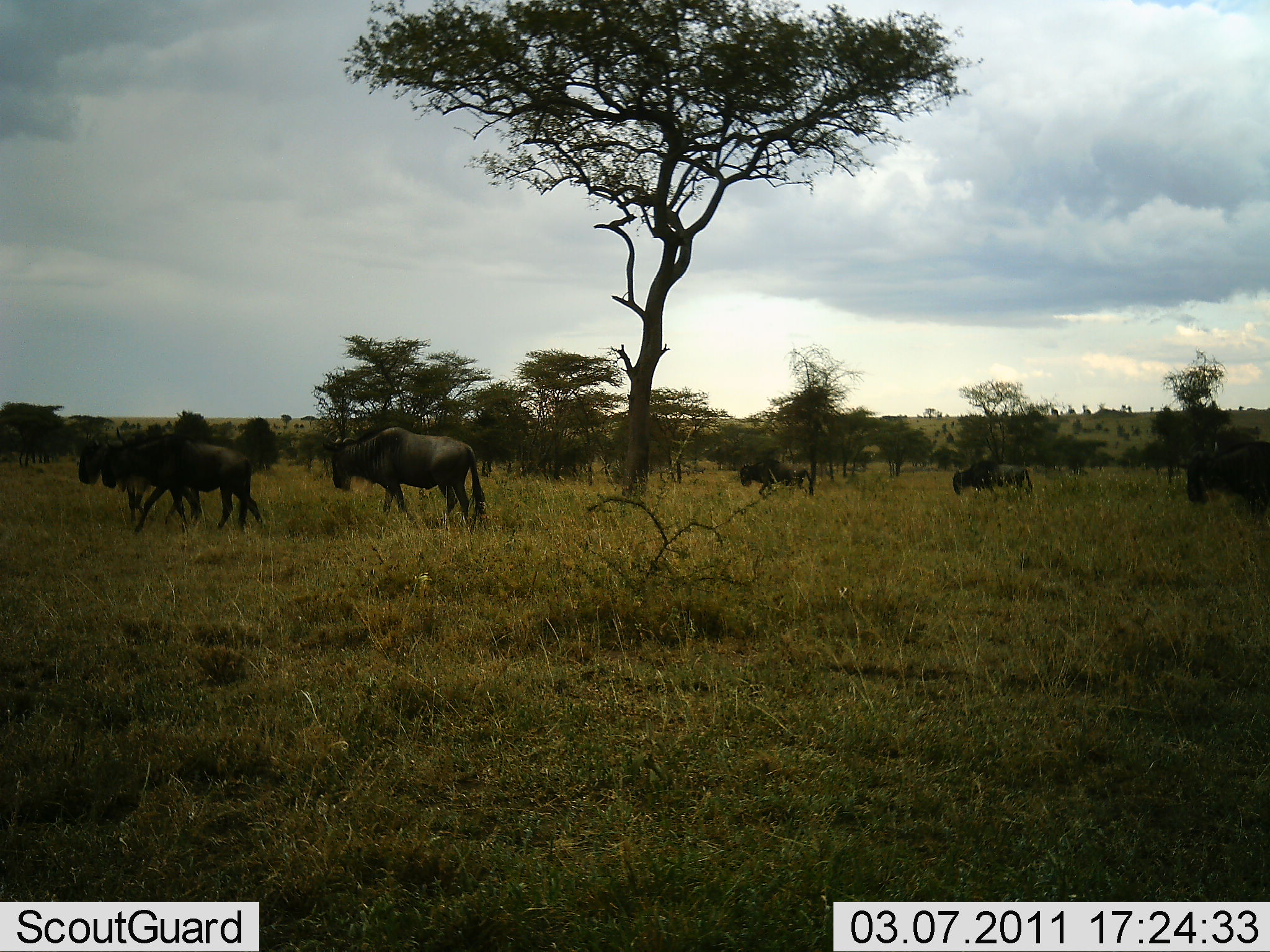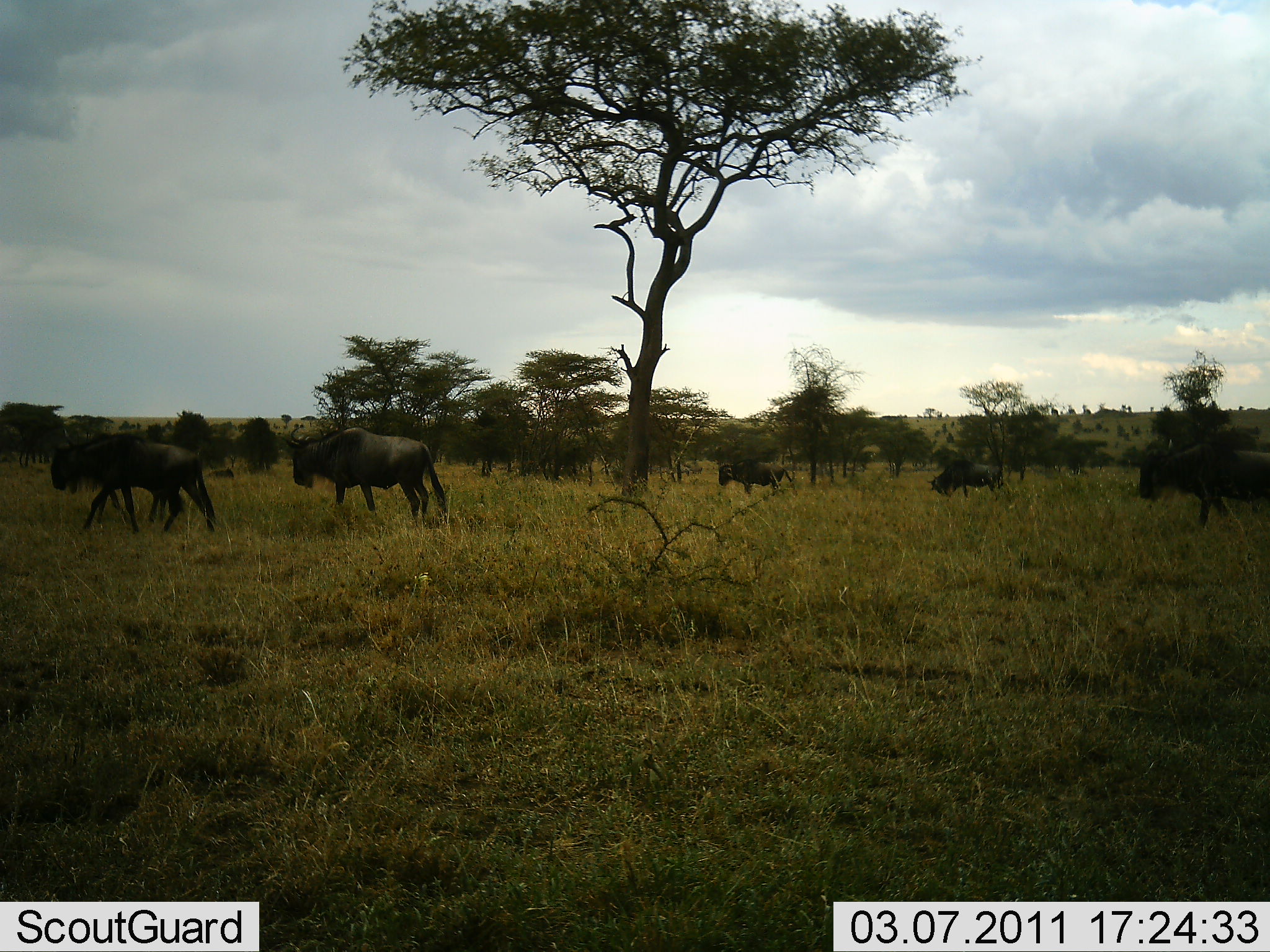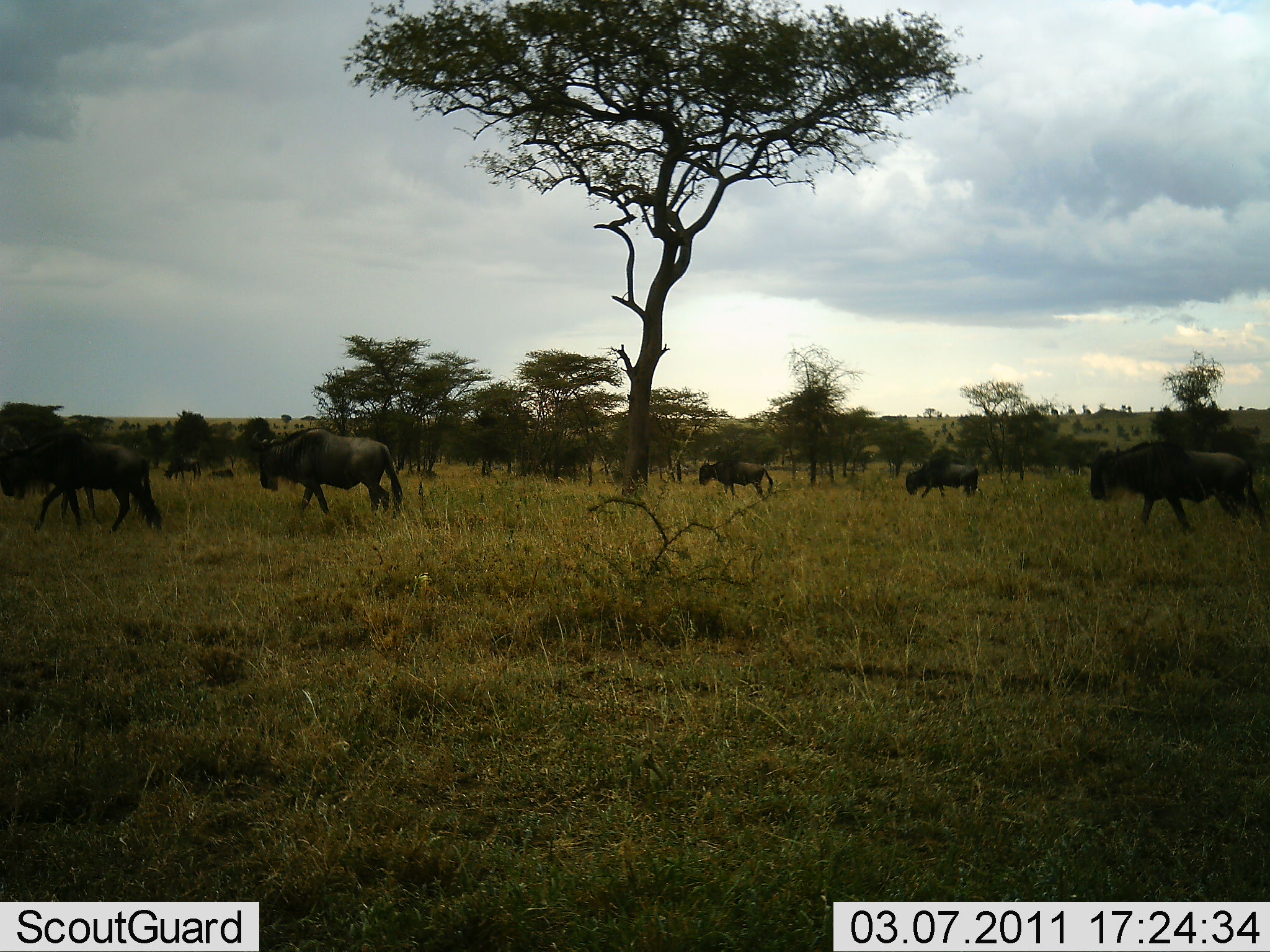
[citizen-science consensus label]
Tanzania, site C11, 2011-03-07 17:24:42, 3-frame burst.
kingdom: Animalia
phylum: Chordata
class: Mammalia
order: Artiodactyla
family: Bovidae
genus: Connochaetes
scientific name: Connochaetes taurinus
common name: blue wildebeest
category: wildebeest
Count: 6.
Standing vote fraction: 0%.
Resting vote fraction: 0%.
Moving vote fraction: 100%.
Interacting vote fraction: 0%.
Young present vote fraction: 0%.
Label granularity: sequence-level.